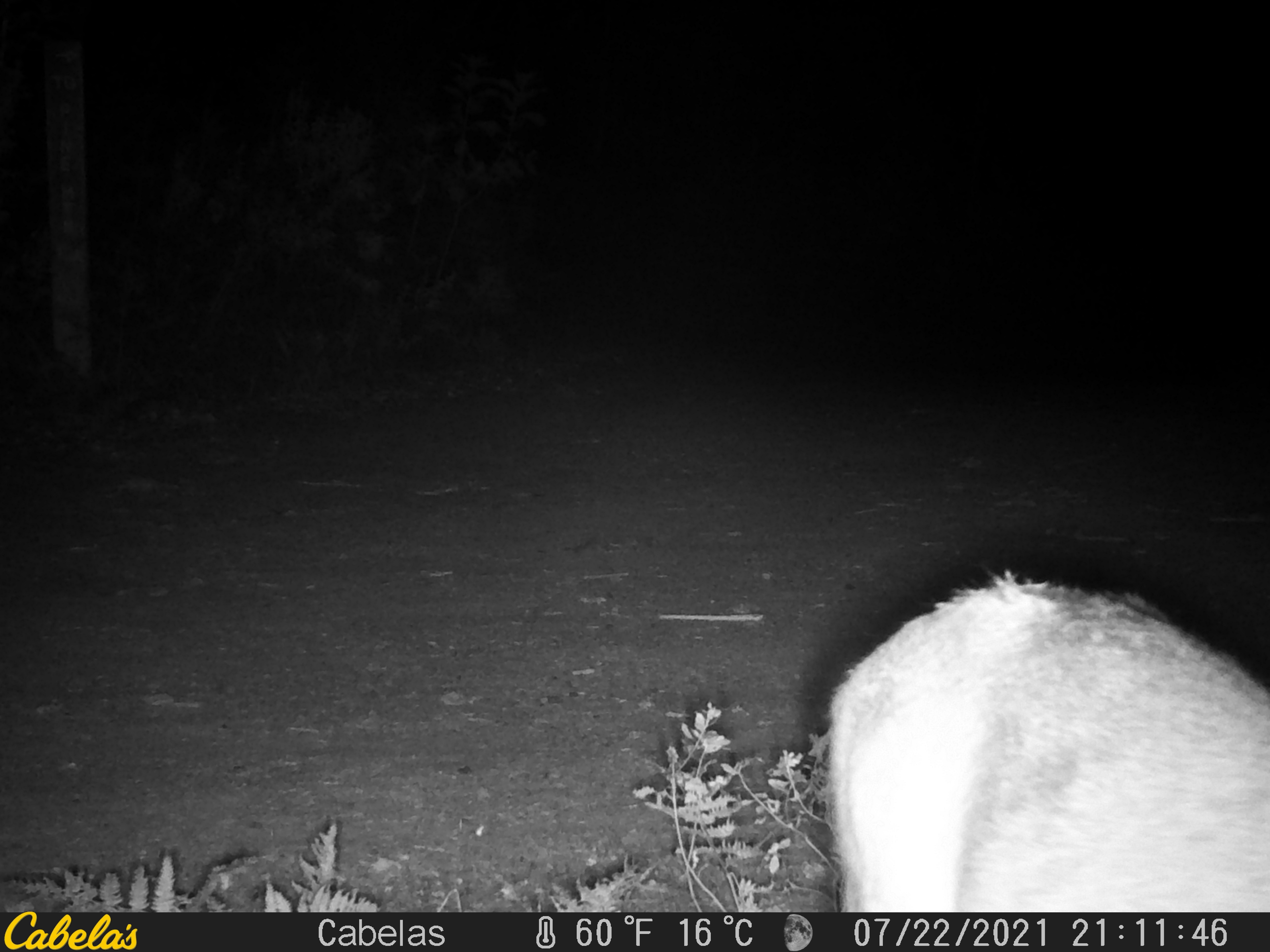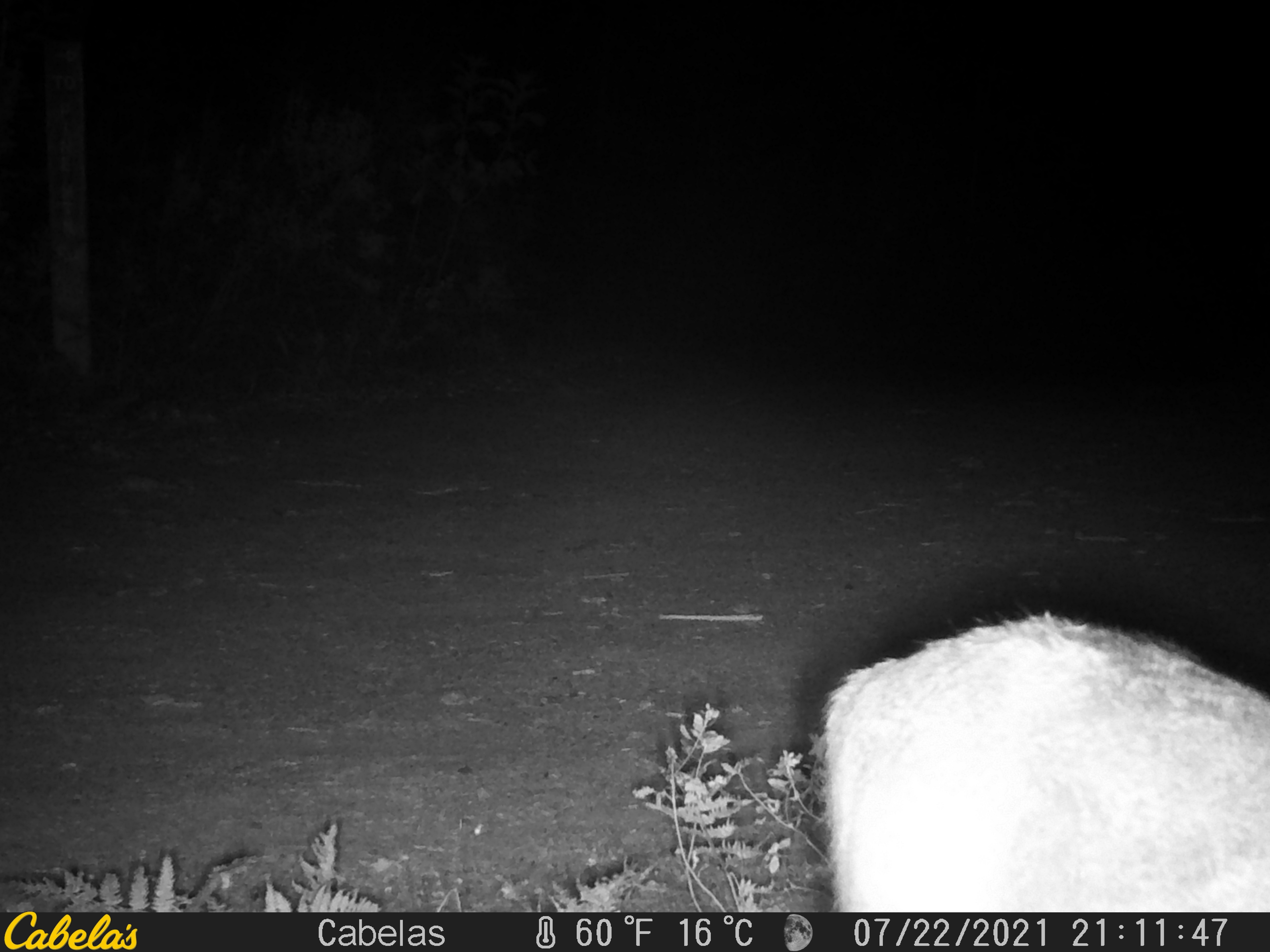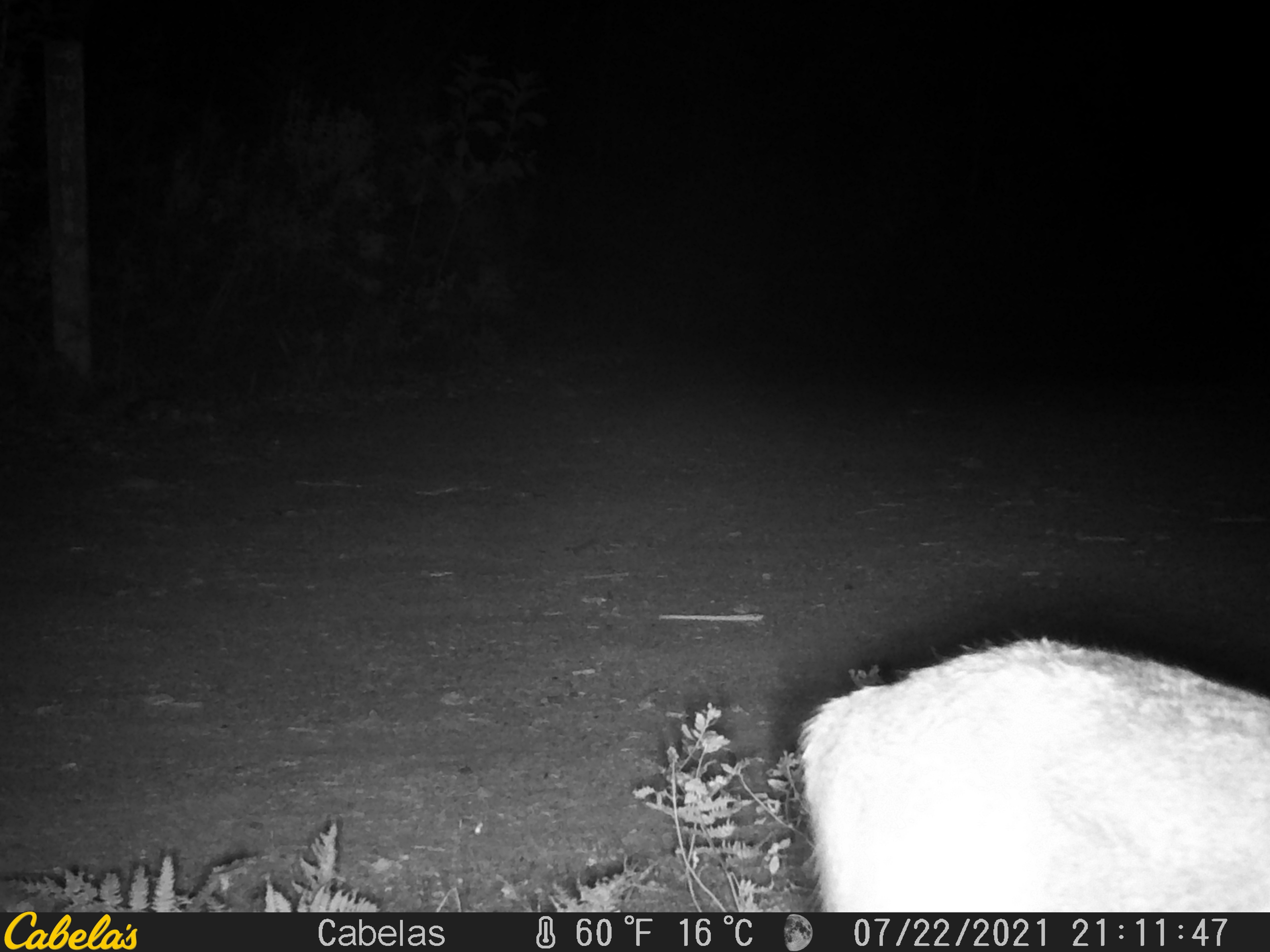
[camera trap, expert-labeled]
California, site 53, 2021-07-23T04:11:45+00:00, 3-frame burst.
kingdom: Animalia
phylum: Chordata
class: Mammalia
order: Artiodactyla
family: Cervidae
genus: Odocoileus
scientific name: Odocoileus hemionus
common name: mule deer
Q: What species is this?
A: Mule deer (Odocoileus hemionus).